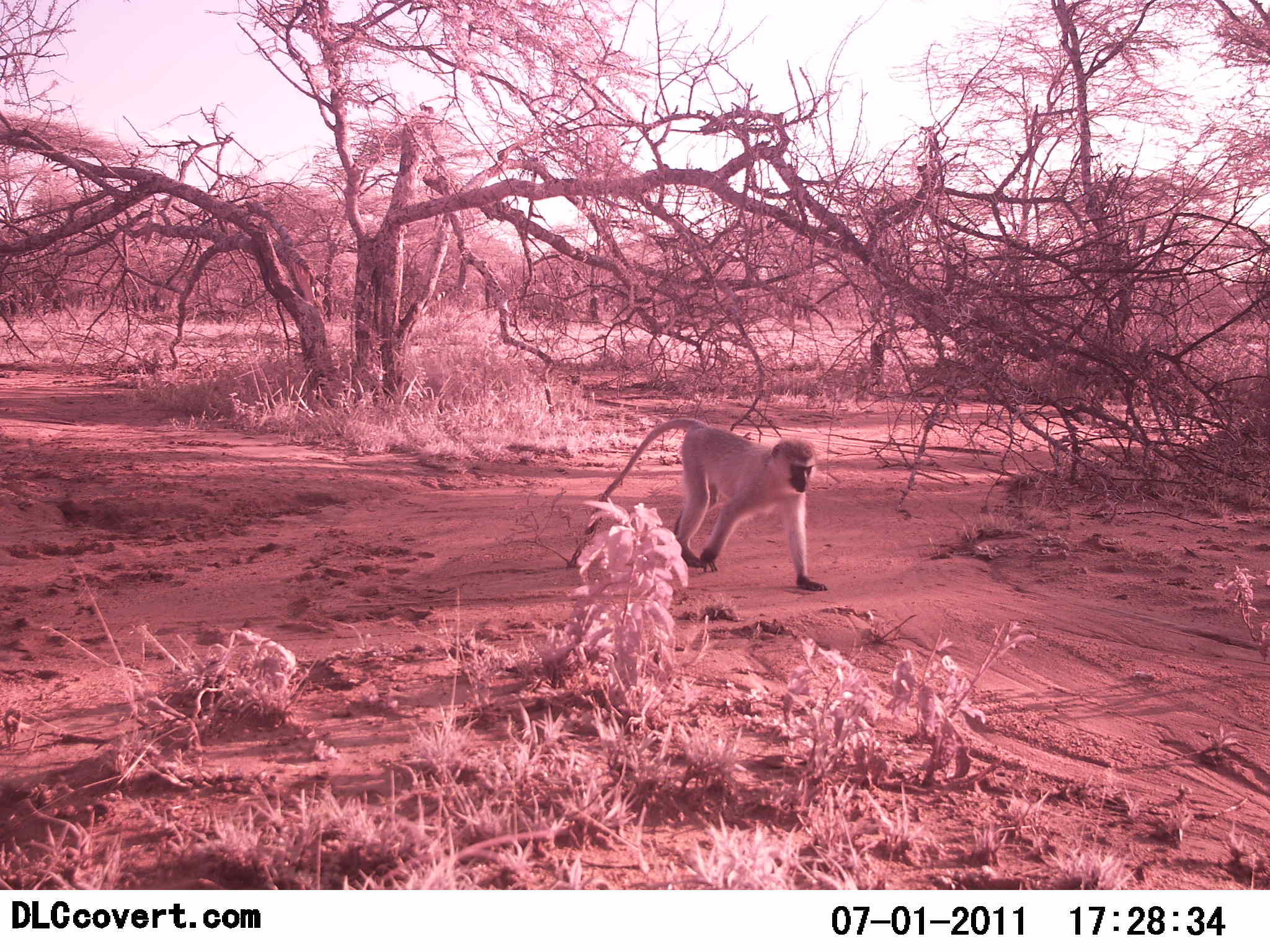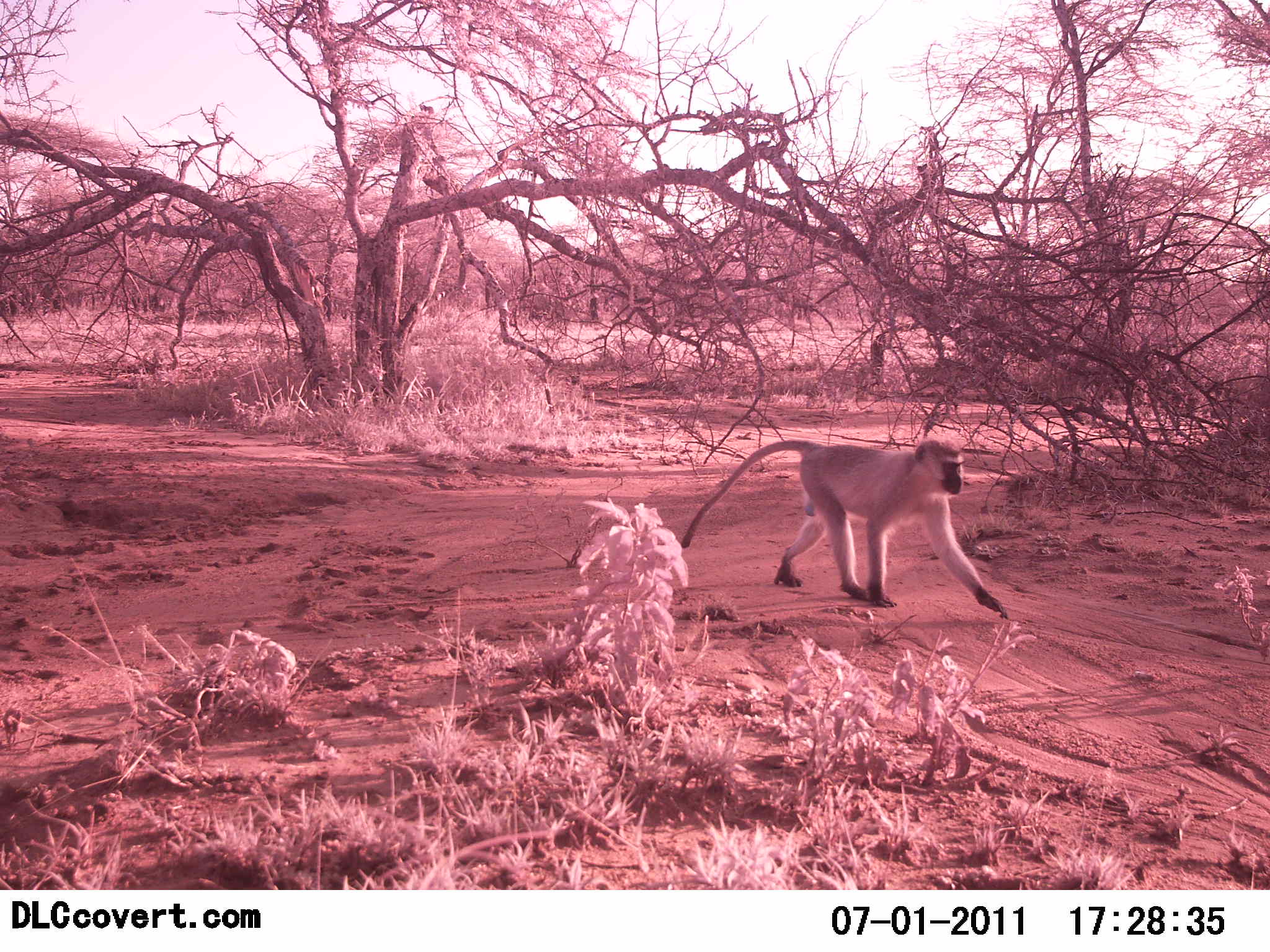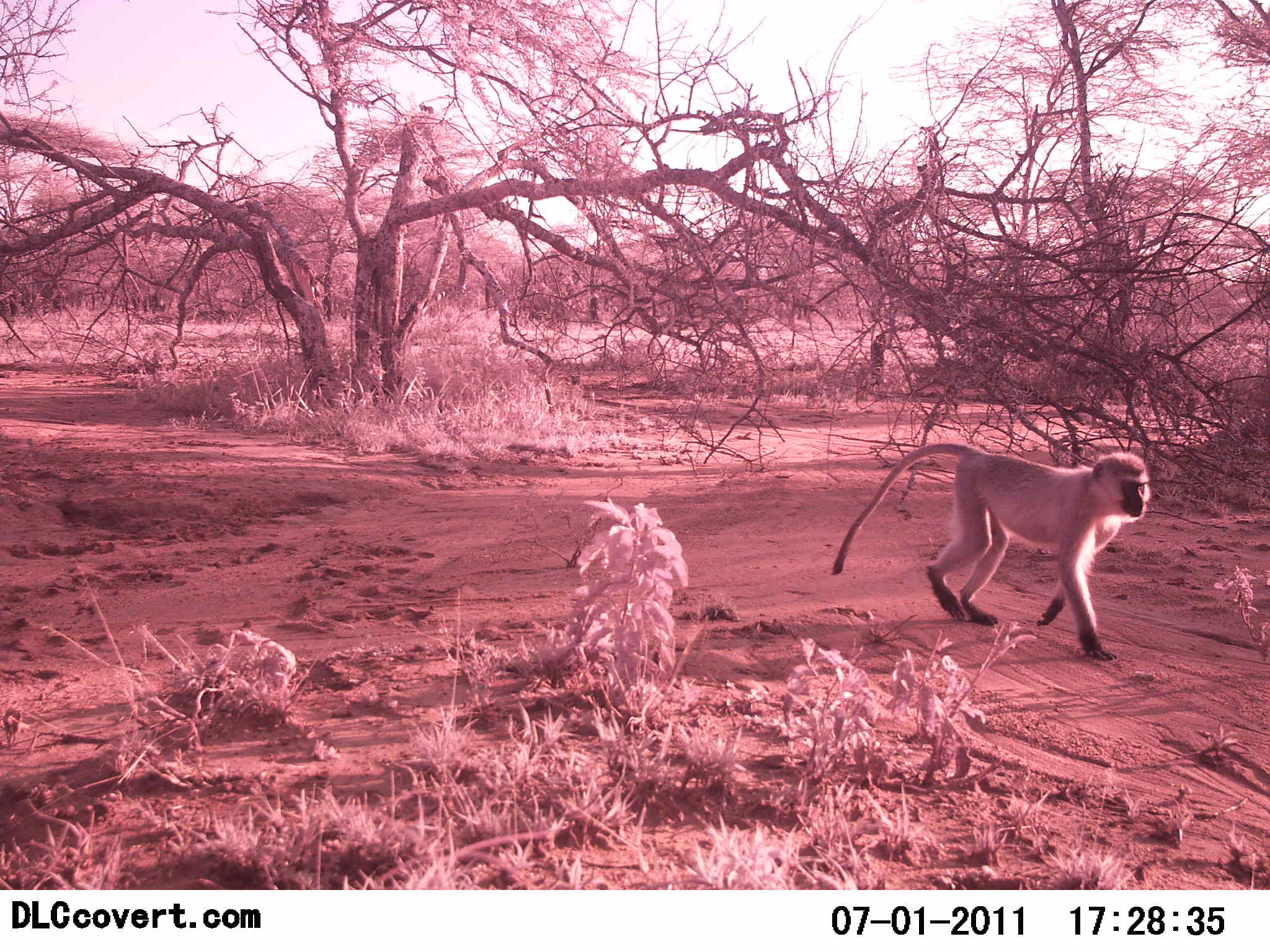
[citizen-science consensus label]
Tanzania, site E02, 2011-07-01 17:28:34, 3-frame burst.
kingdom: Animalia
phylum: Chordata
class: Mammalia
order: Primates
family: Cercopithecidae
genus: Chlorocebus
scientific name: Chlorocebus pygerythrus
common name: vervet monkey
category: monkeyvervet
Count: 1.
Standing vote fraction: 22%.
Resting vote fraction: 0%.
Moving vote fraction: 100%.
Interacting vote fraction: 0%.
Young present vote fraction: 0%.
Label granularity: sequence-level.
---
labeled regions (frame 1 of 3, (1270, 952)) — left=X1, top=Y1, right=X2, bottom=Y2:
animal: left=584, top=416, right=829, bottom=593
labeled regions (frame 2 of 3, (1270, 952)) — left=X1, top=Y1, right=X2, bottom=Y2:
animal: left=680, top=439, right=1010, bottom=621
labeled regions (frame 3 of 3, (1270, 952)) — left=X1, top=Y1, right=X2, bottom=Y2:
animal: left=831, top=440, right=1152, bottom=662